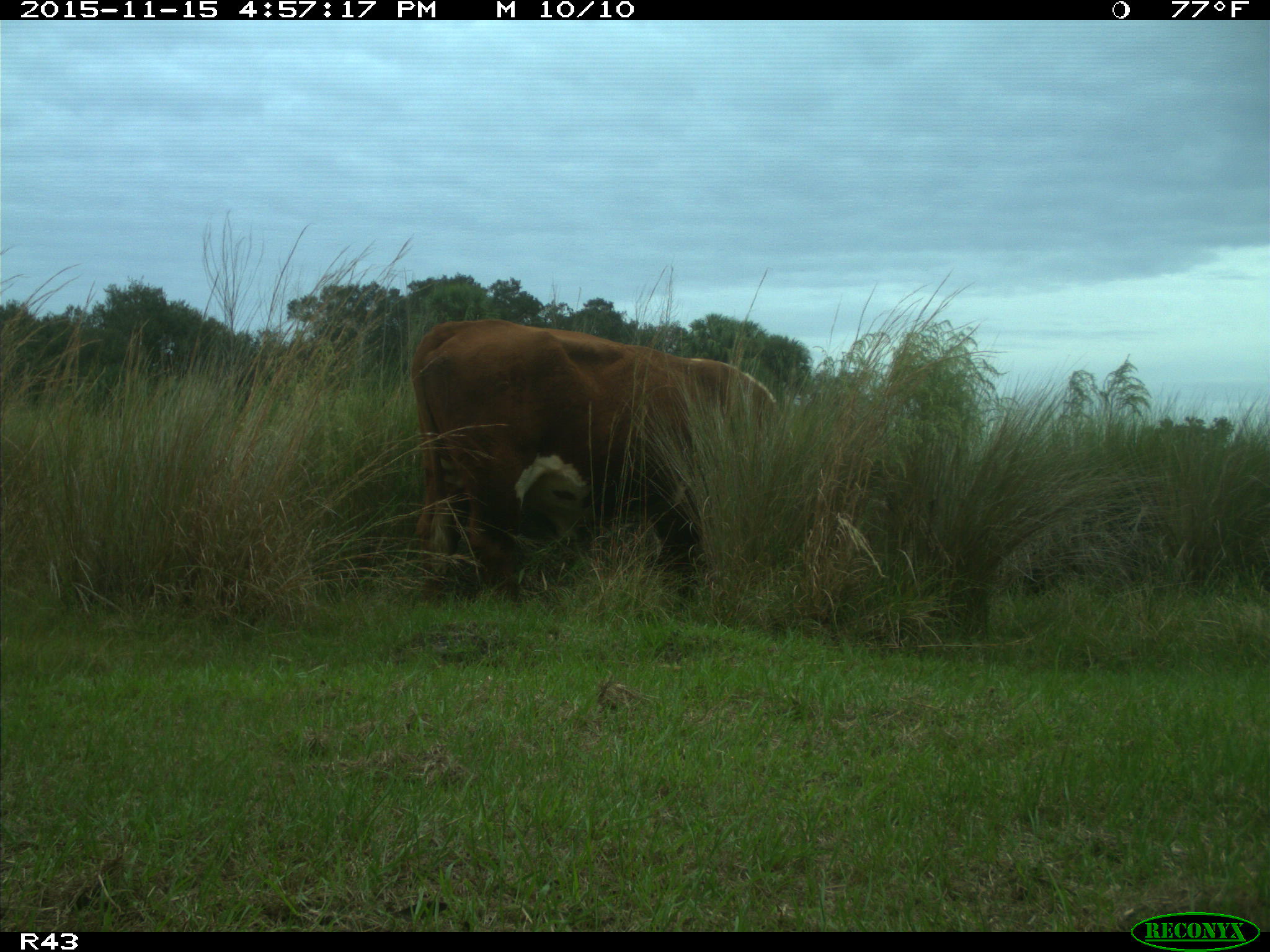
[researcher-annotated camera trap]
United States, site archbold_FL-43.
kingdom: Animalia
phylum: Chordata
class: Mammalia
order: Artiodactyla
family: Bovidae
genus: Bos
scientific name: Bos taurus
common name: domestic cow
Bos taurus (domestic cow).